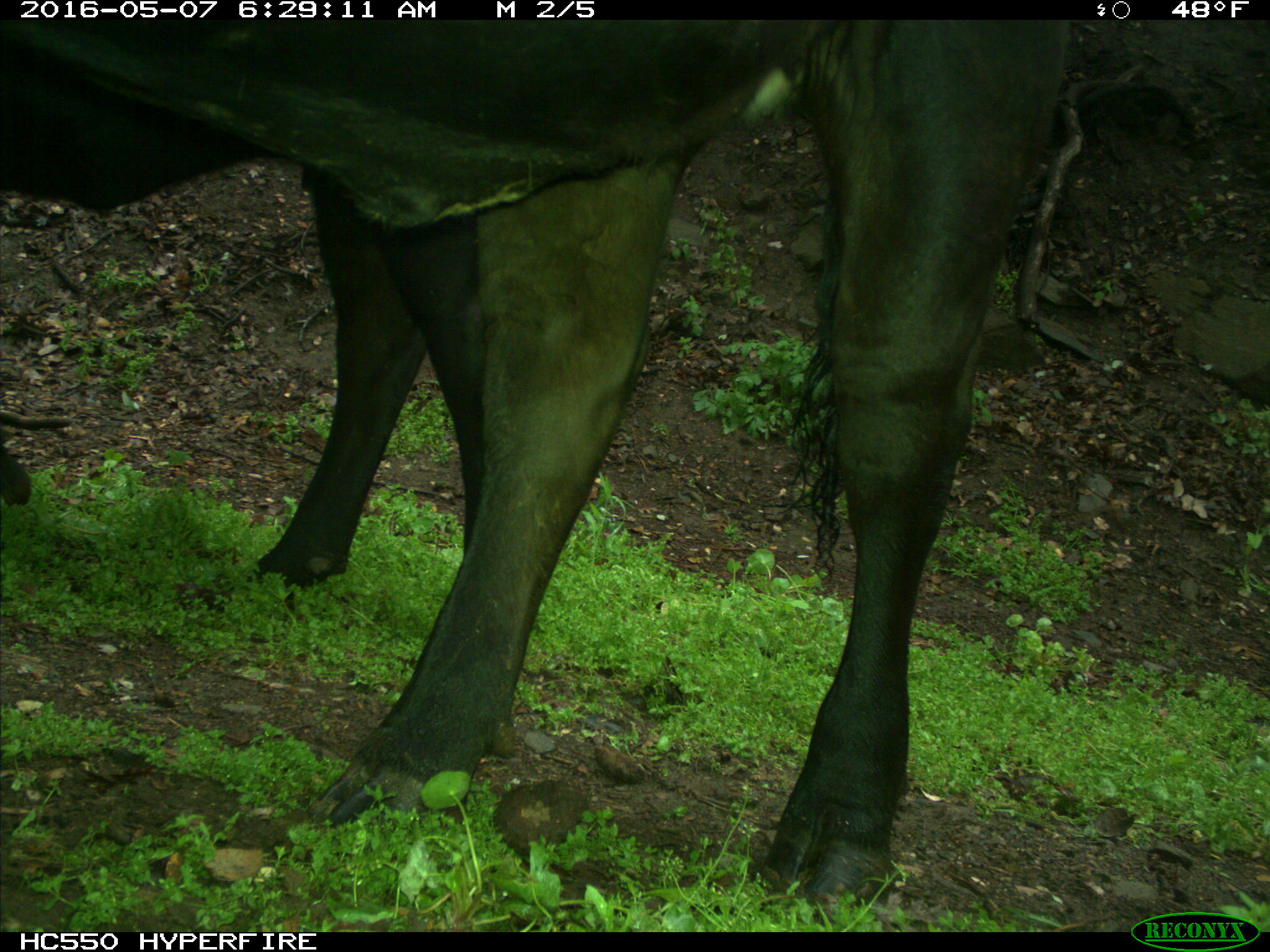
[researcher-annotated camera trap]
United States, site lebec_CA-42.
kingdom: Animalia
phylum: Chordata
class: Mammalia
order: Artiodactyla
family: Bovidae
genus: Bos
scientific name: Bos taurus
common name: domestic cow